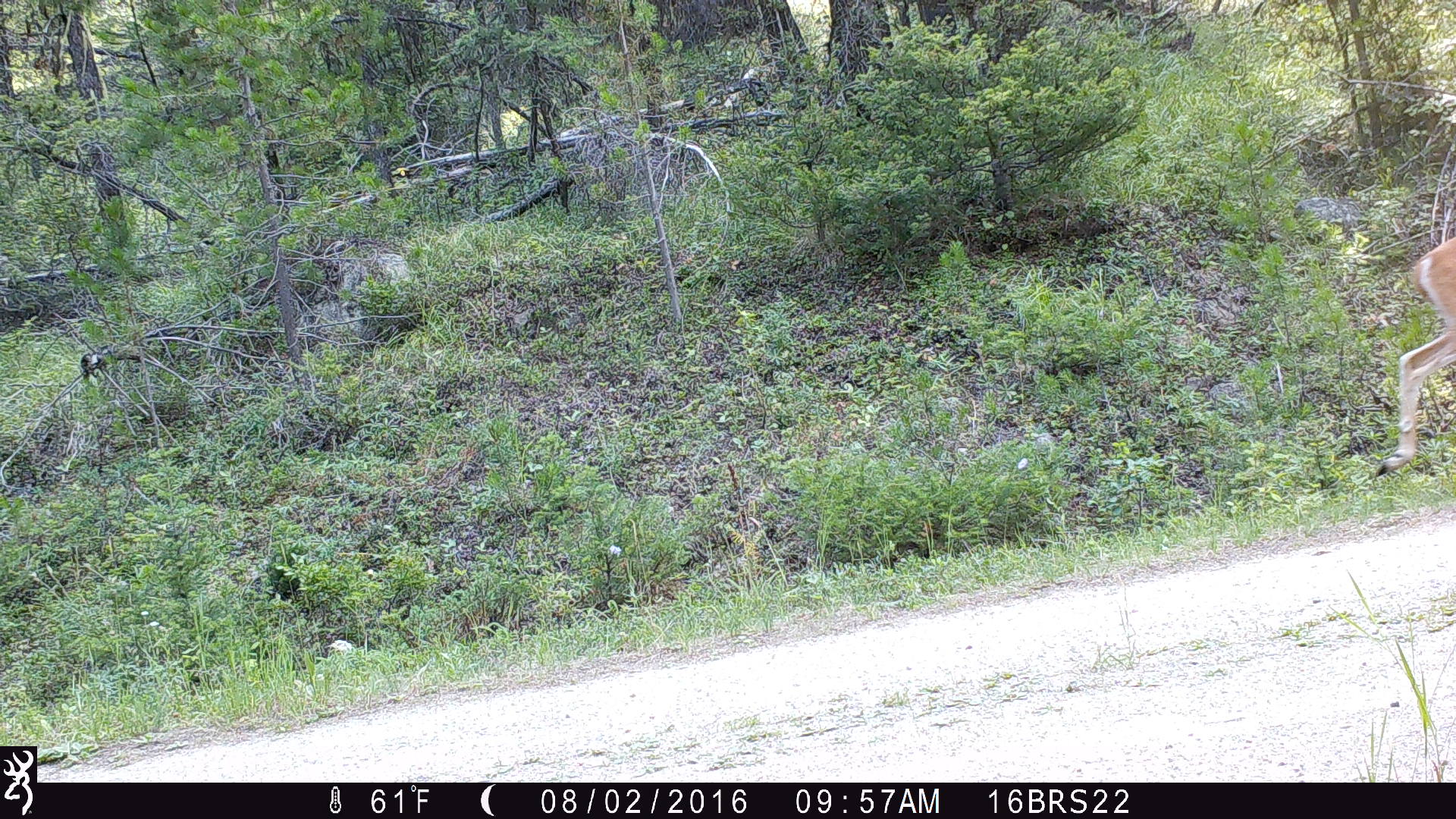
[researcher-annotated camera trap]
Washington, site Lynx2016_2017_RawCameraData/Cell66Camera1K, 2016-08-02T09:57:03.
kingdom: Animalia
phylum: Chordata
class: Mammalia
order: Artiodactyla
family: Cervidae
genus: Odocoileus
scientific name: Odocoileus virginianus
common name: white-tailed deer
Odocoileus virginianus (white-tailed deer). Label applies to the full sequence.